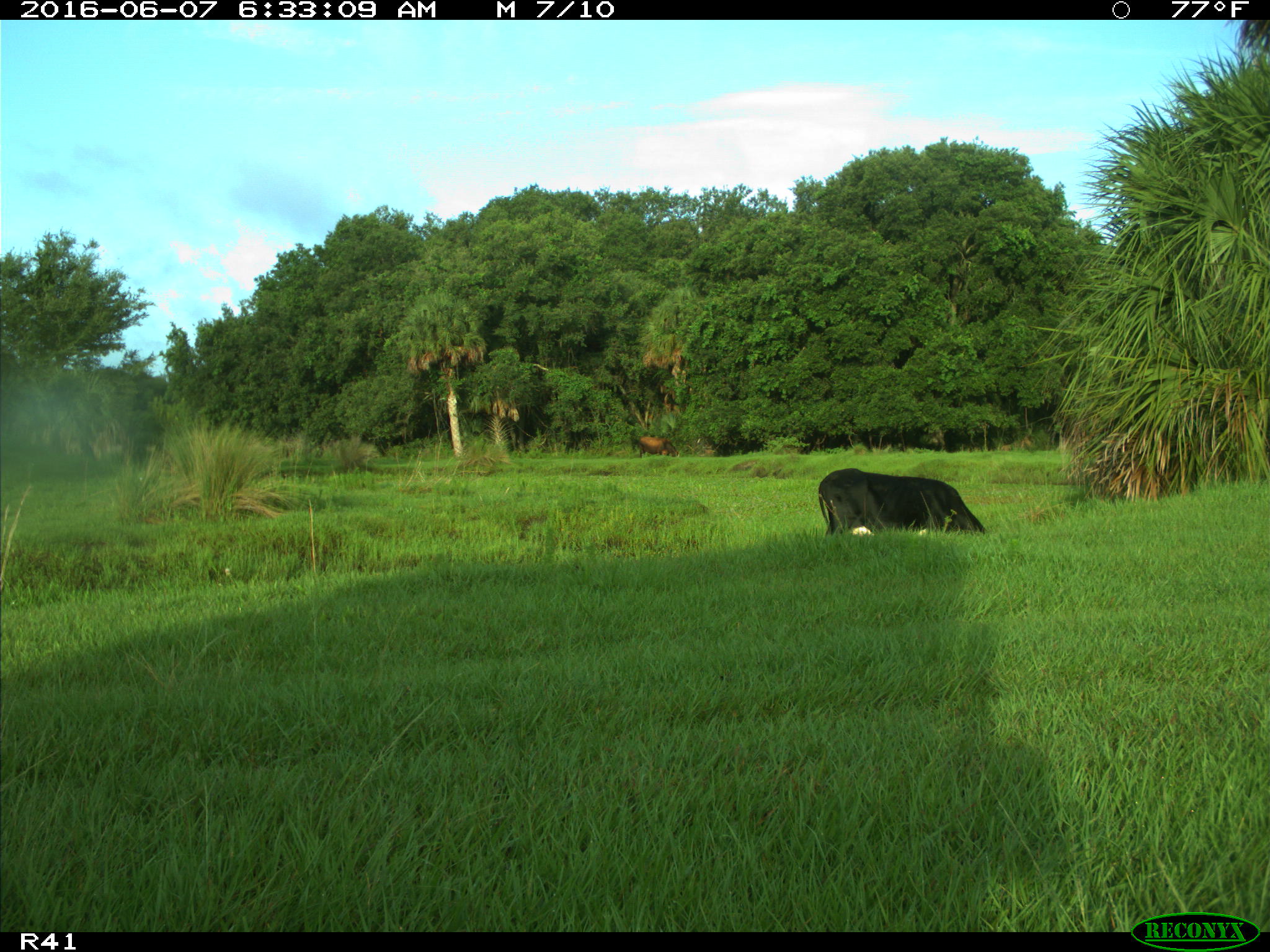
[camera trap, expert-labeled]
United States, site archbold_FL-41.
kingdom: Animalia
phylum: Chordata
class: Mammalia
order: Artiodactyla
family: Bovidae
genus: Bos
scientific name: Bos taurus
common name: domestic cow